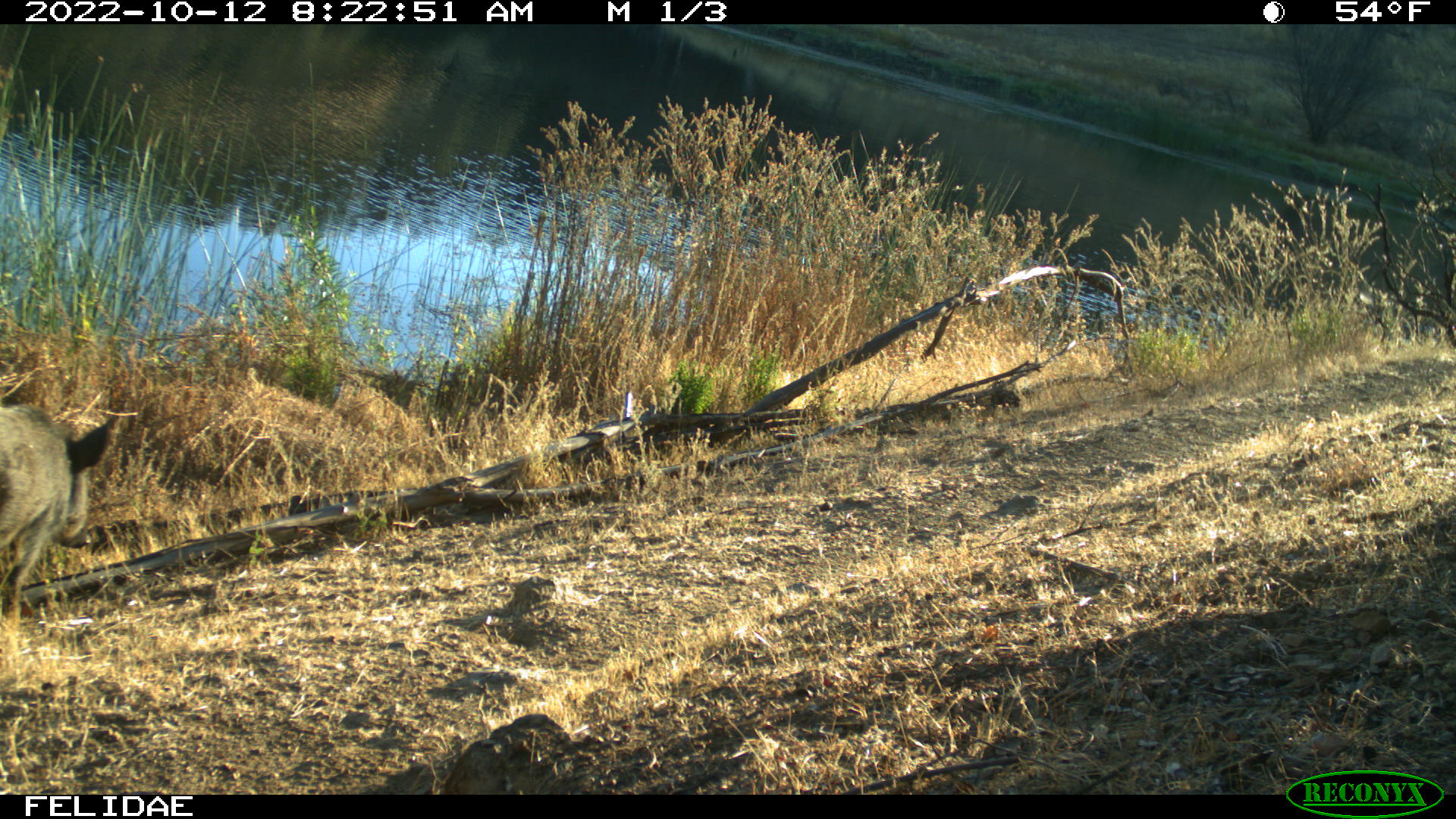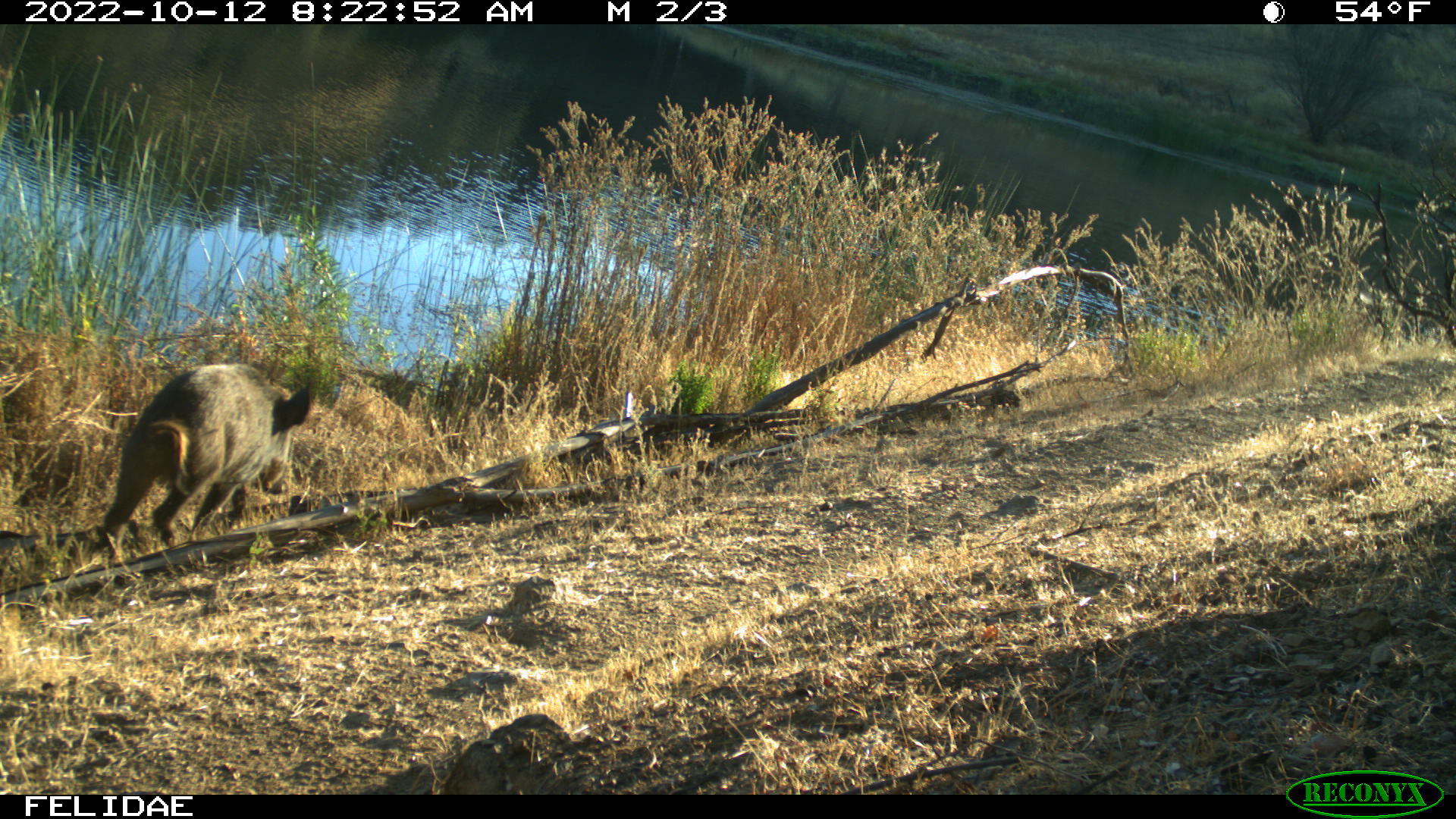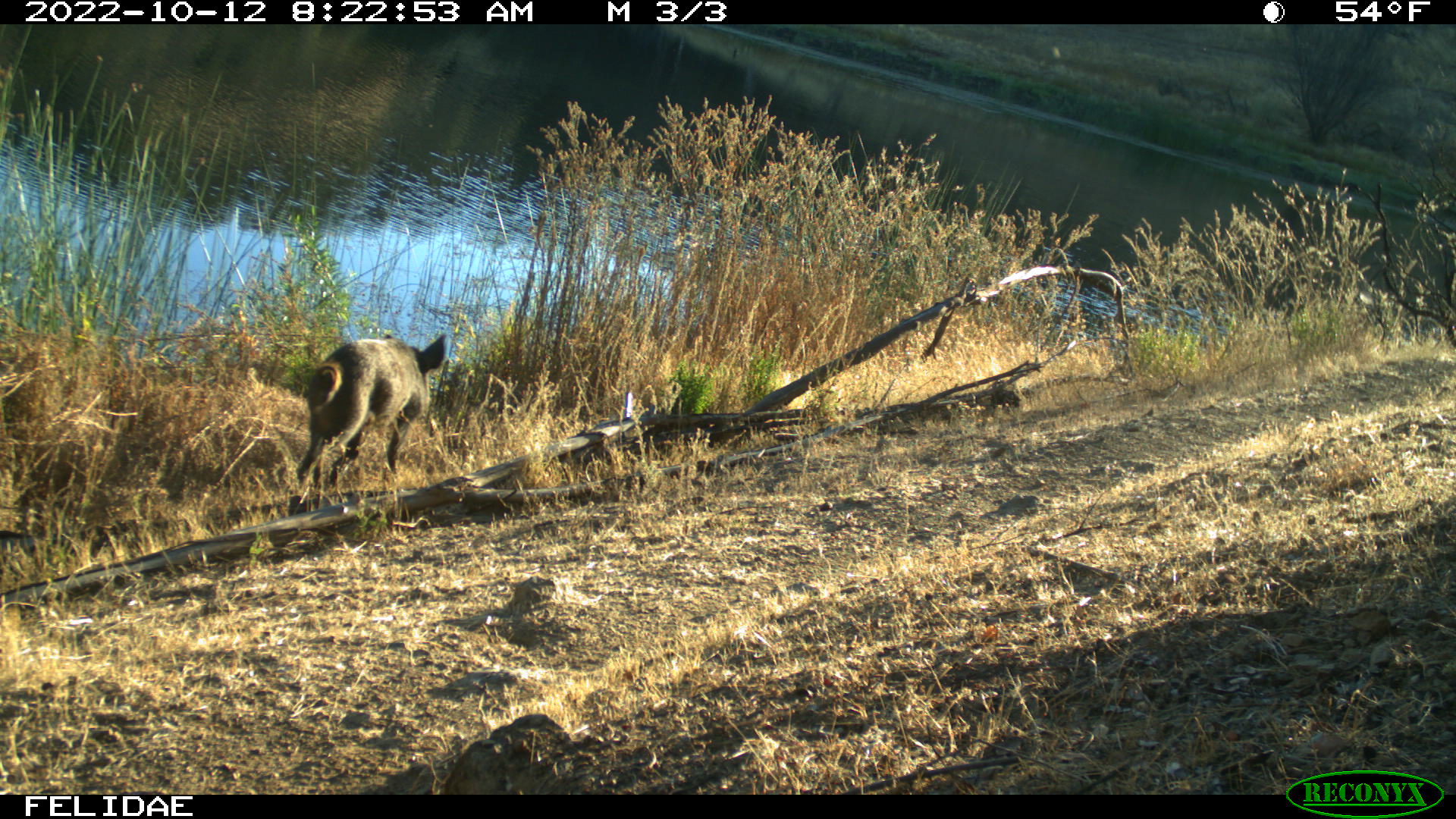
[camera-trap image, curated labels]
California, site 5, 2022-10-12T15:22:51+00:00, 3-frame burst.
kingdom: Animalia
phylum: Chordata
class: Mammalia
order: Artiodactyla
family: Suidae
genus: Sus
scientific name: Sus scrofa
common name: wild boar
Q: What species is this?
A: Wild boar (Sus scrofa).